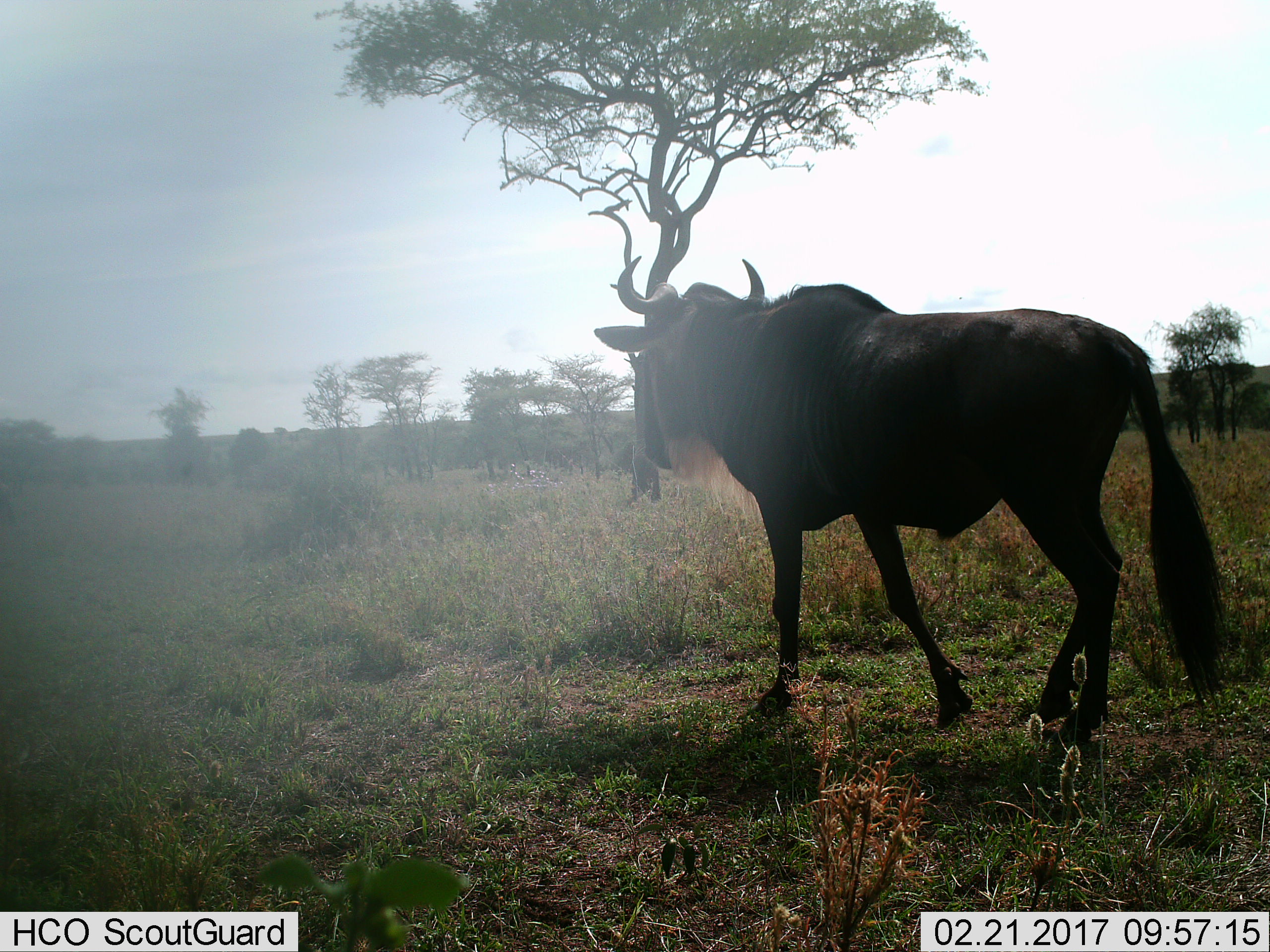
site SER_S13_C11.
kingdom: Animalia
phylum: Chordata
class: Mammalia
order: Artiodactyla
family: Bovidae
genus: Connochaetes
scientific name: Connochaetes taurinus taurinus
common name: blue wildebeest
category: wildebeestblue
Wildebeestblue (blue wildebeest) (Connochaetes taurinus taurinus), count 1. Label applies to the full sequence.